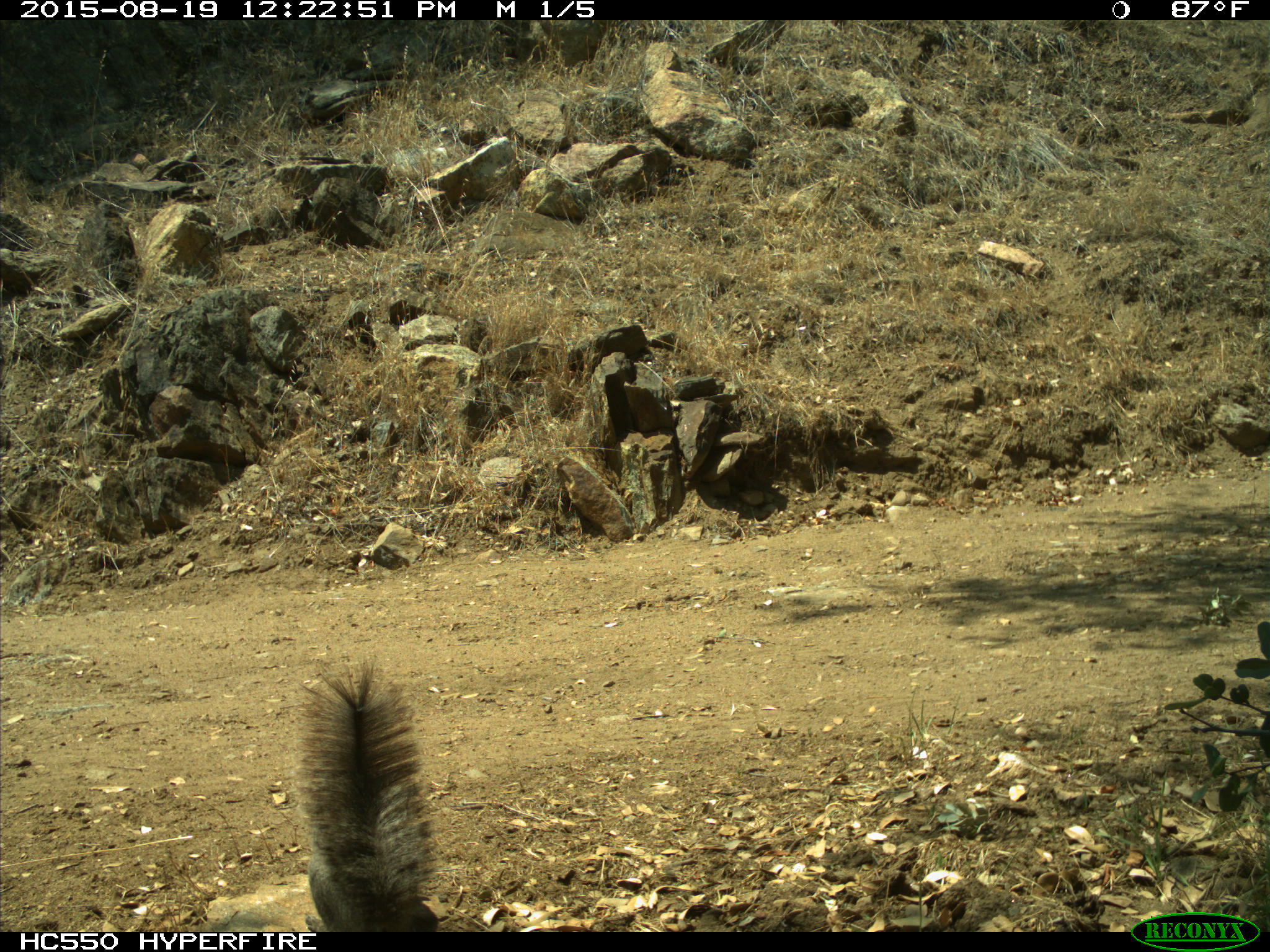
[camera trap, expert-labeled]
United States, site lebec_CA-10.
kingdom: Animalia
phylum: Chordata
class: Mammalia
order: Rodentia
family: Sciuridae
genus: Sciurus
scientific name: Sciurus carolinensis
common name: eastern gray squirrel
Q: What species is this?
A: Sciurus carolinensis (eastern gray squirrel).